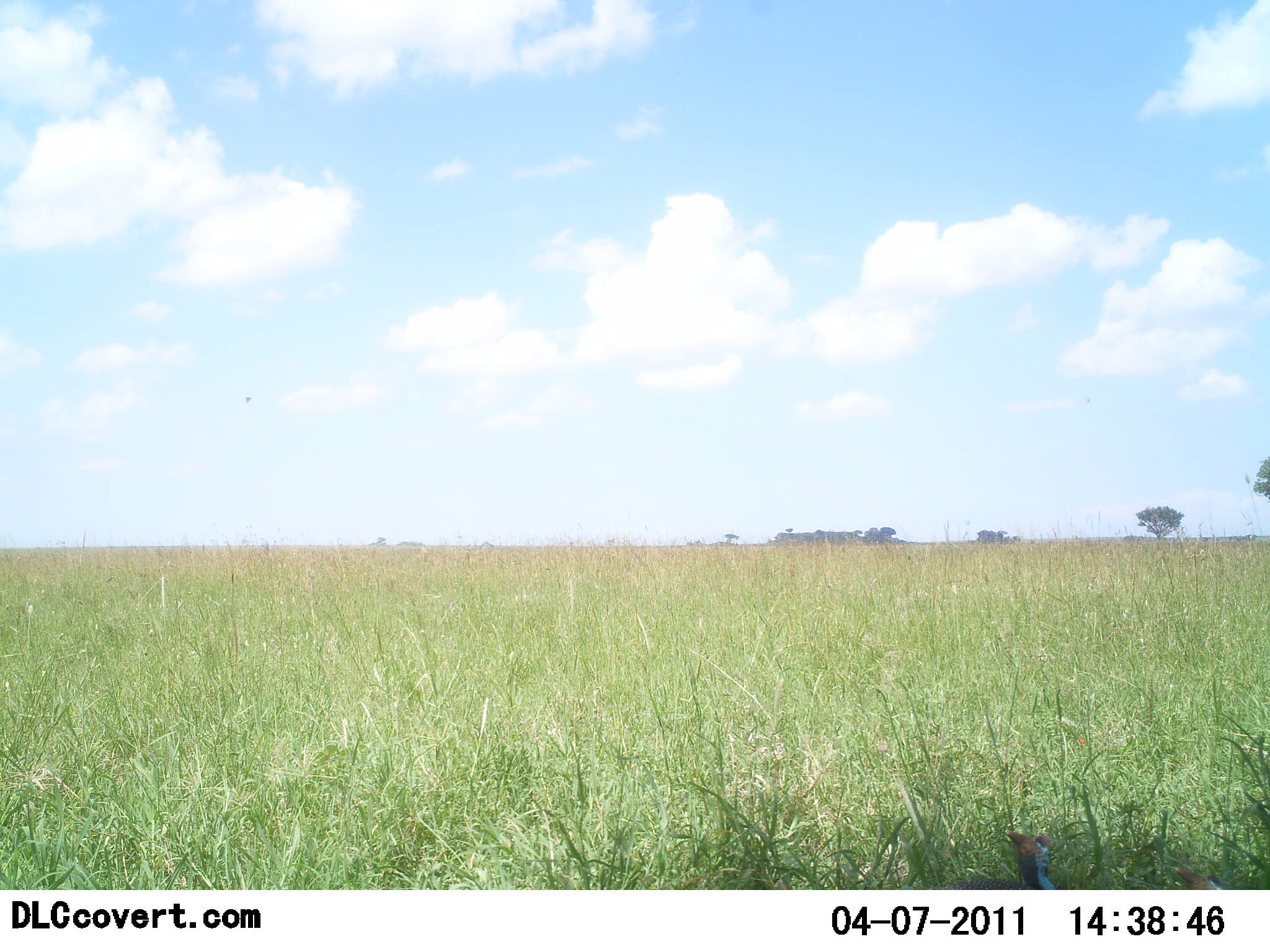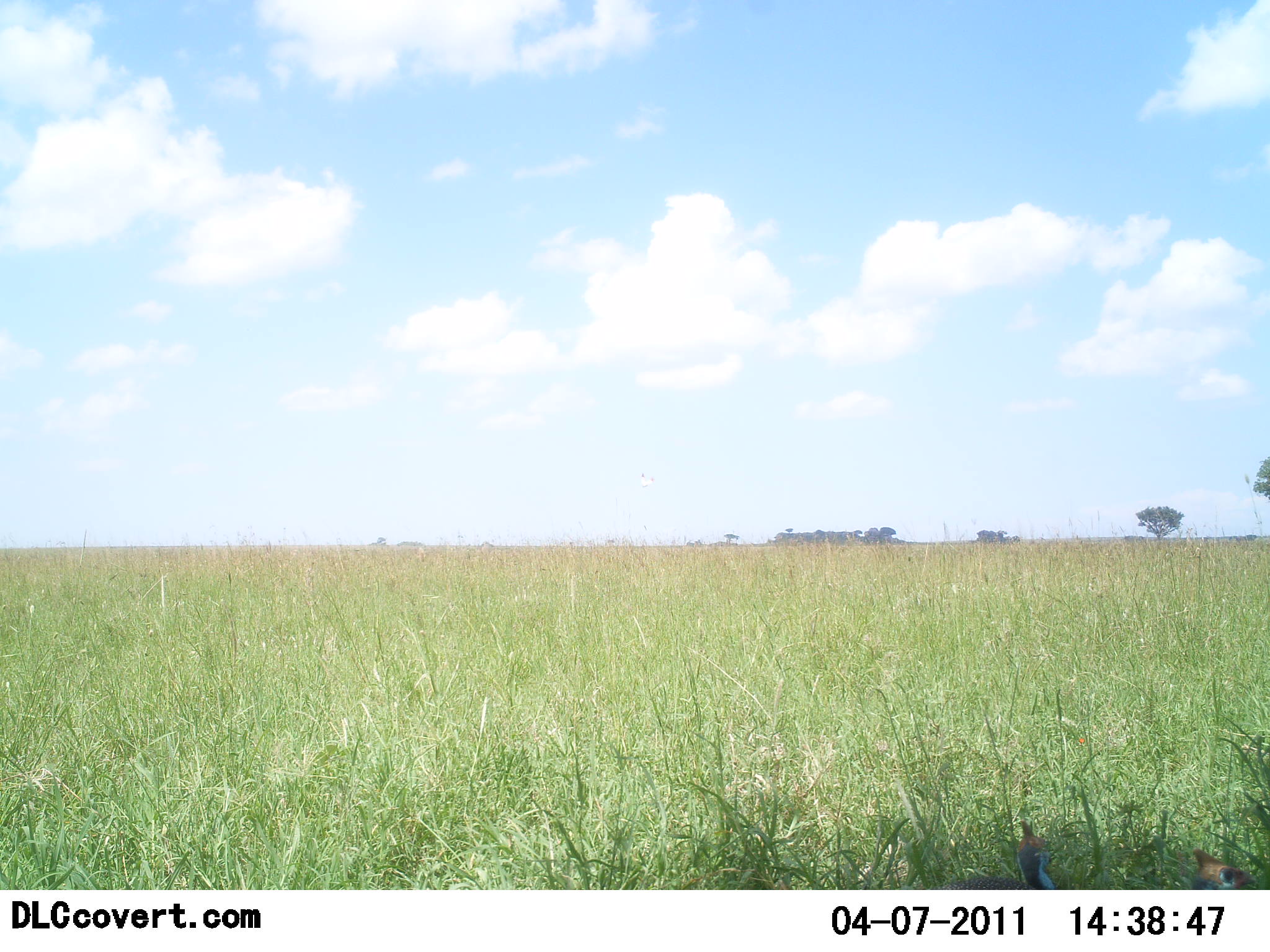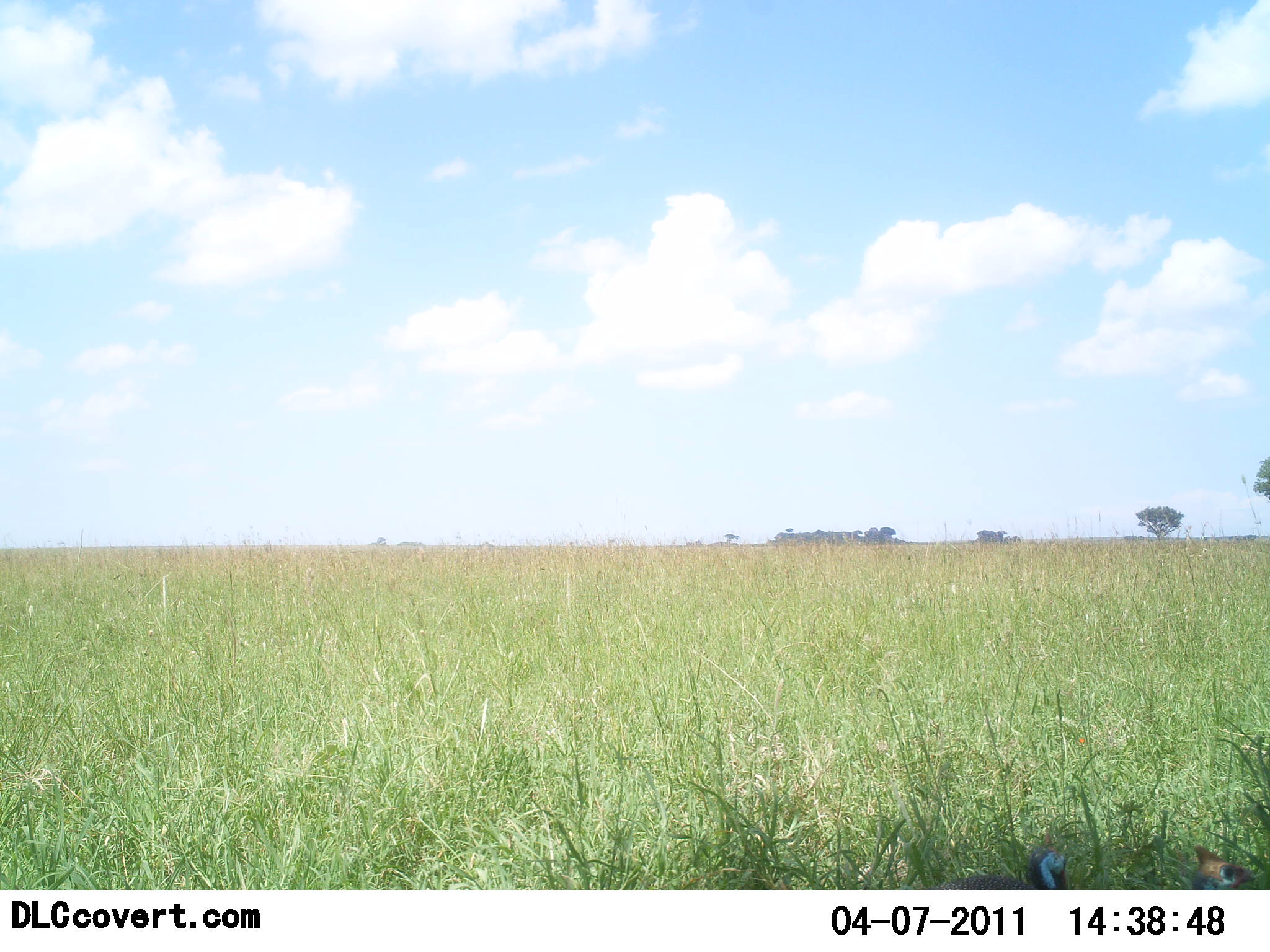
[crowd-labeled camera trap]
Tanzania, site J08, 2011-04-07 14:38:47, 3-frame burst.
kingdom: Animalia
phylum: Chordata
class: Aves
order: Galliformes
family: Numididae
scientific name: Numididae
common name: guinea fowl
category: guineafowl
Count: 2.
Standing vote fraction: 67%.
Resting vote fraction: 8%.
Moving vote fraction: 17%.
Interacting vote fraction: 0%.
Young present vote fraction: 0%.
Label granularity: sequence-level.